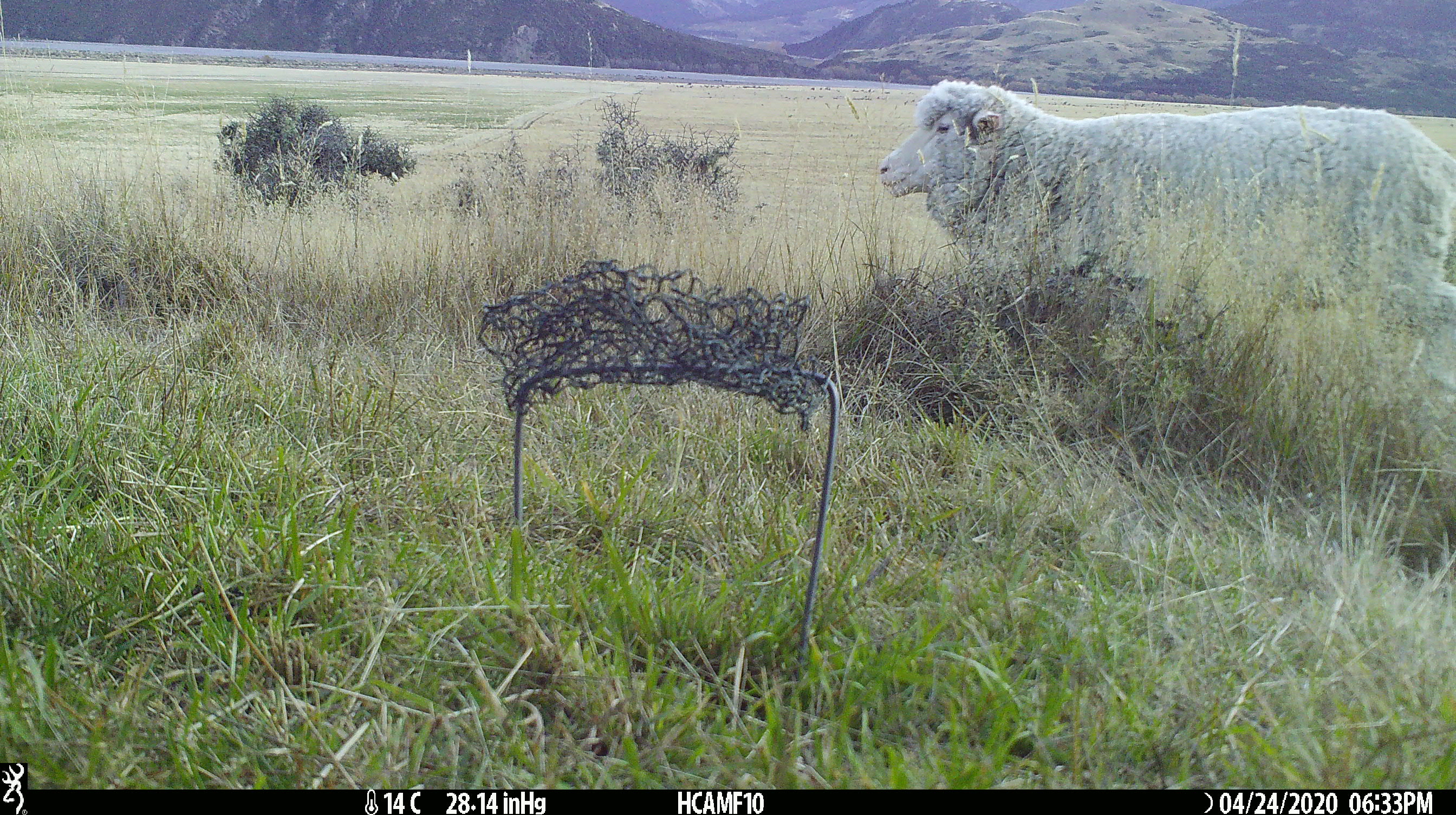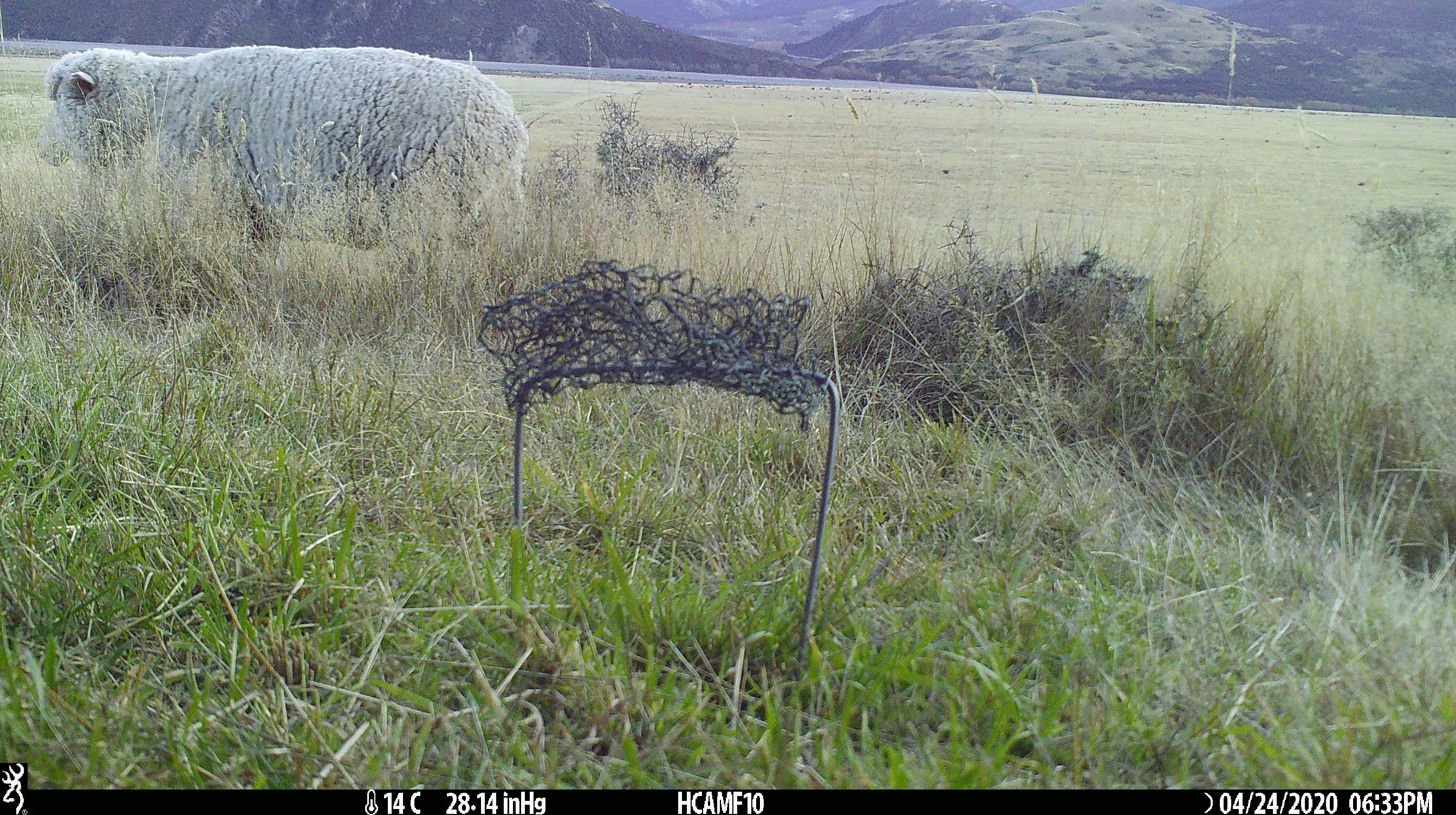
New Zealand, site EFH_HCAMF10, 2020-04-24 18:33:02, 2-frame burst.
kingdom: Animalia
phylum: Chordata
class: Mammalia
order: Artiodactyla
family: Bovidae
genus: Ovis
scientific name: Ovis aries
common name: domestic sheep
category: sheep